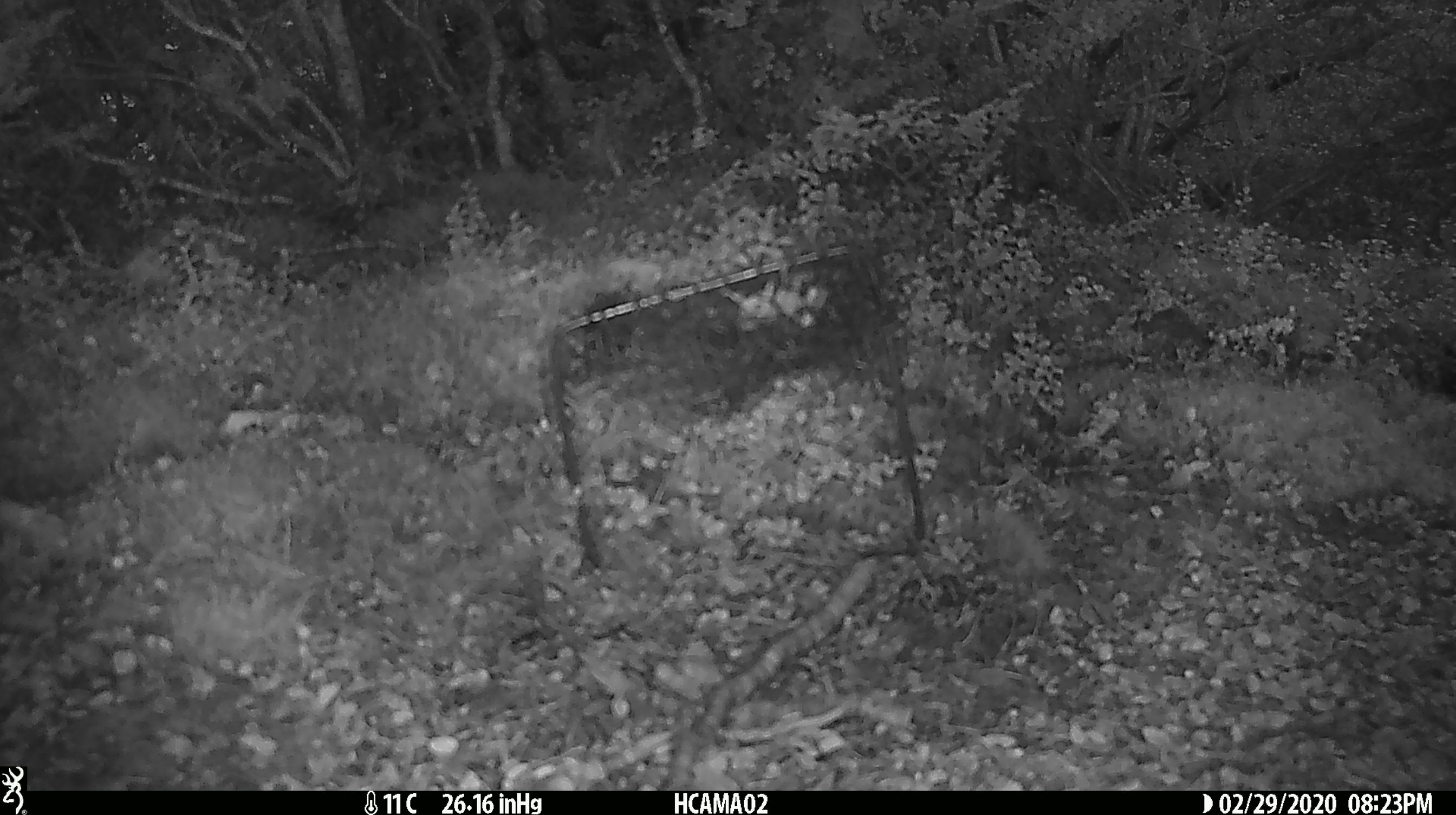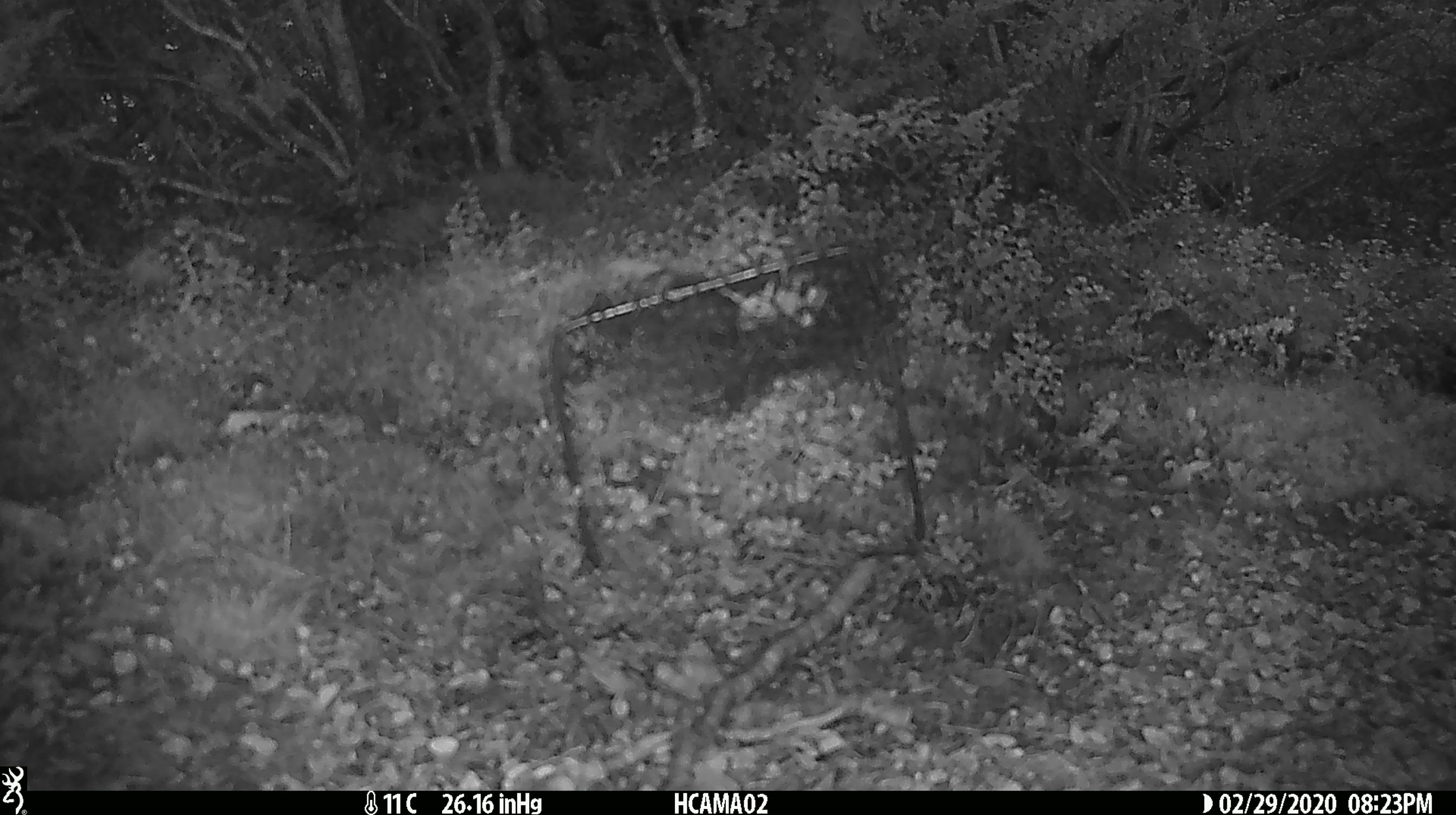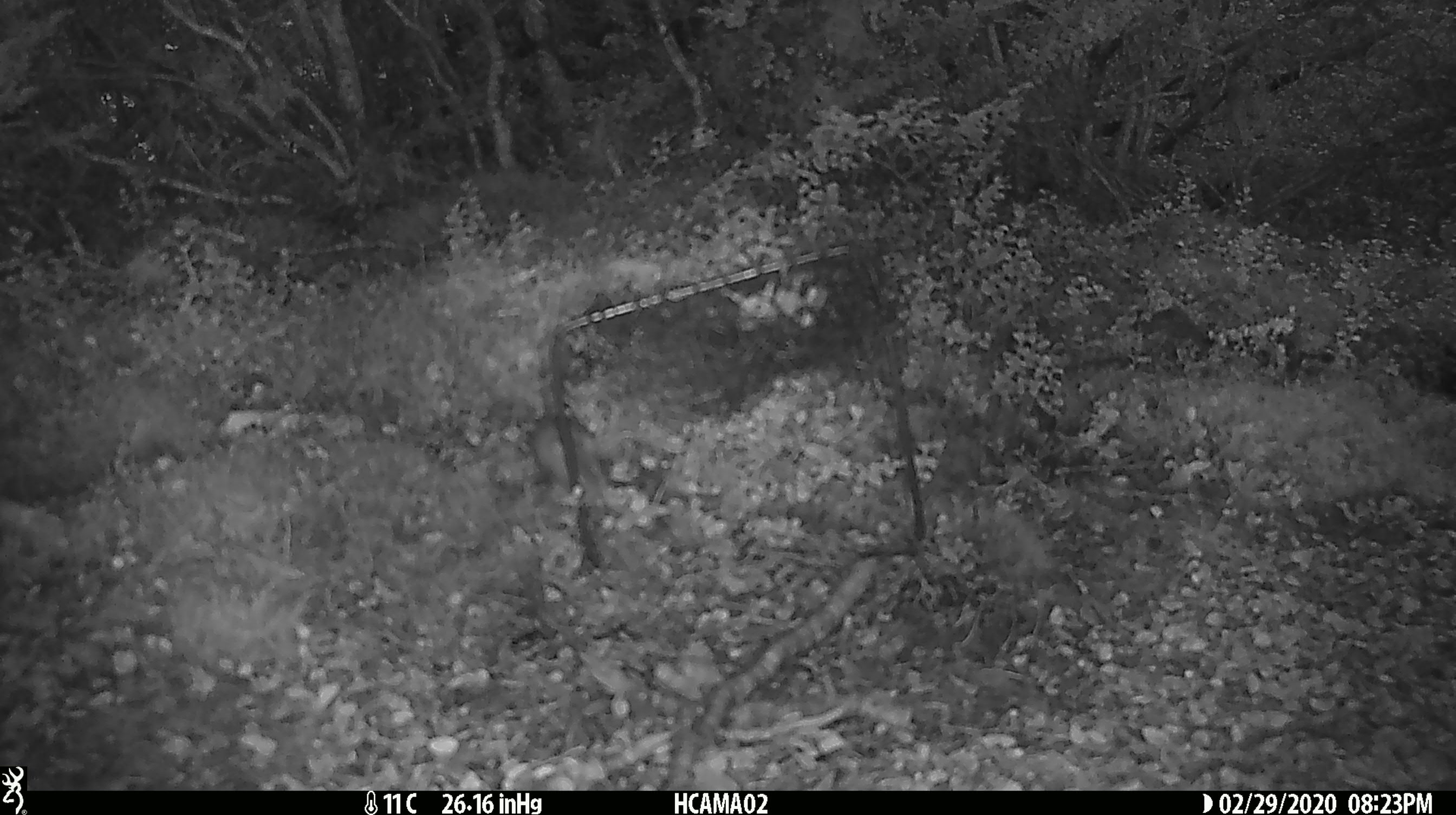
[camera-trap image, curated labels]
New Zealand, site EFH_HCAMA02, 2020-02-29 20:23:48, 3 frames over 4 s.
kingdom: Animalia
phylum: Chordata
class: Mammalia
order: Rodentia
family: Muridae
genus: Mus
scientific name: Mus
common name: mouse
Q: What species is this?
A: Mouse (Mus).